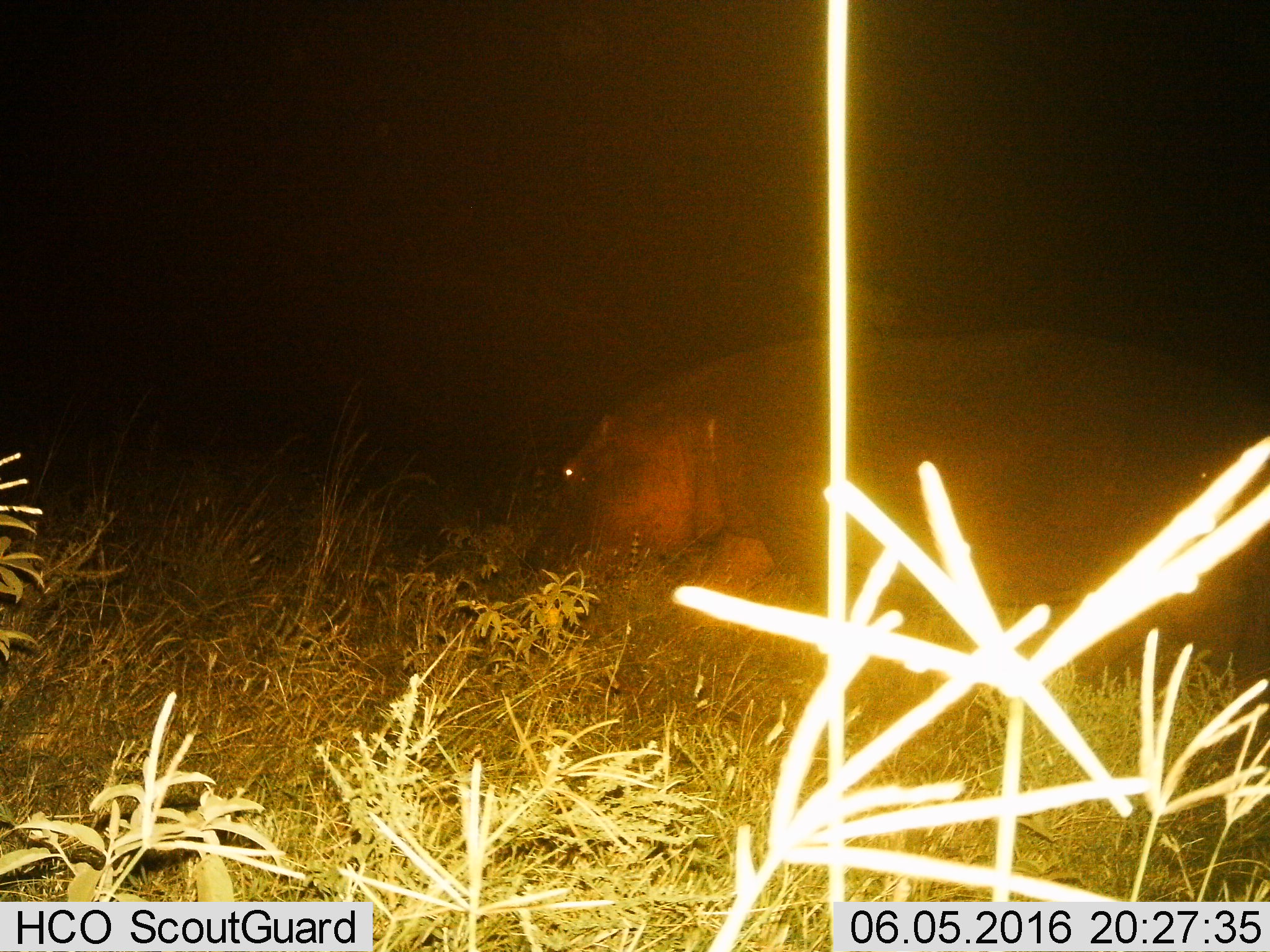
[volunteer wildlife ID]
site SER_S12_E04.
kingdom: Animalia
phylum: Chordata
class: Mammalia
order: Artiodactyla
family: Hippopotamidae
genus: Hippopotamus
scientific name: Hippopotamus amphibius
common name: hippopotamus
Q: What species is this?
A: Hippopotamus (Hippopotamus amphibius).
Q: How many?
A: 1.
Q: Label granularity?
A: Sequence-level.